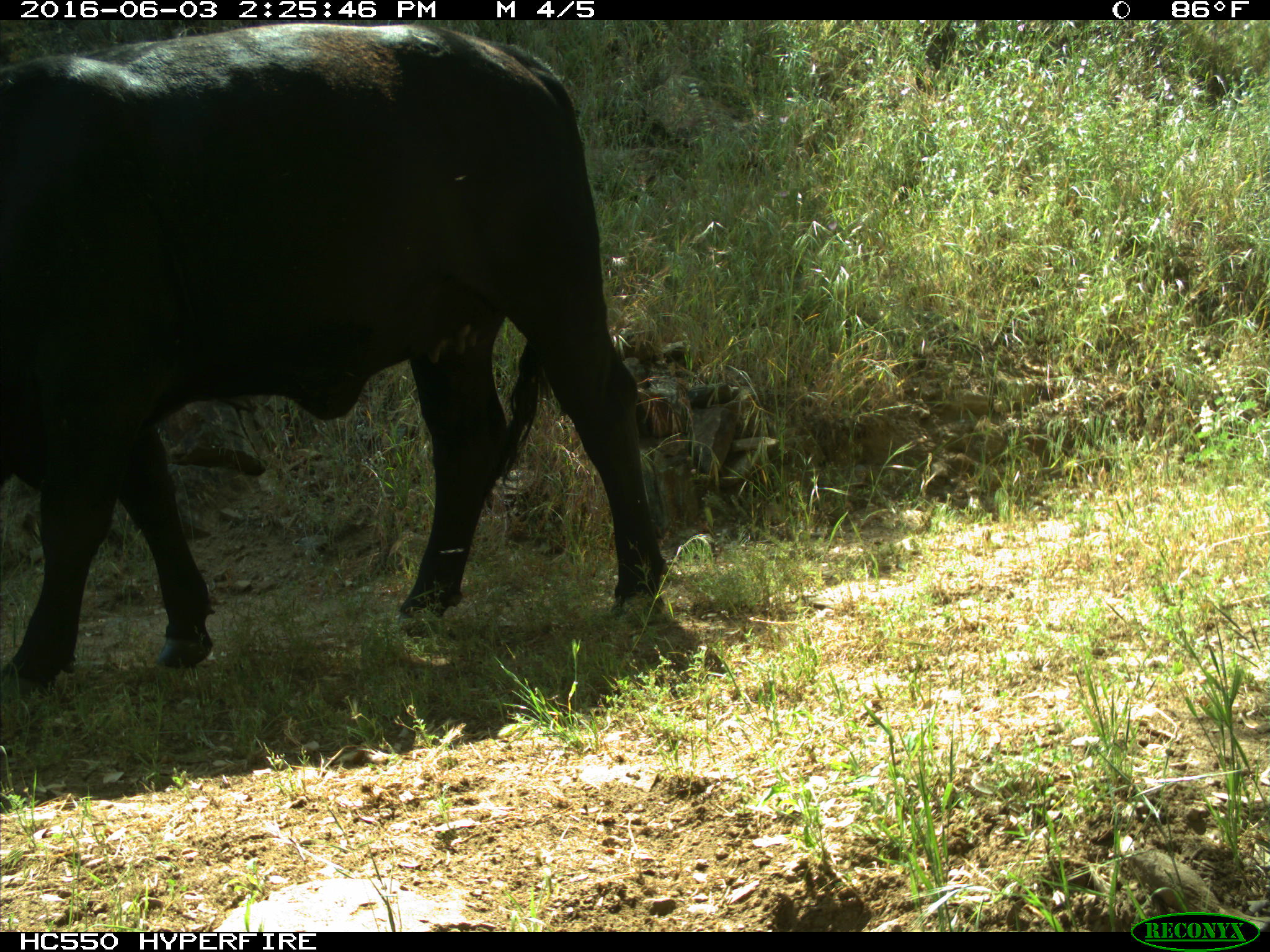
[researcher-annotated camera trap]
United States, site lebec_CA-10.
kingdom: Animalia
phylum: Chordata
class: Mammalia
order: Artiodactyla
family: Bovidae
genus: Bos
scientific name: Bos taurus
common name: domestic cow